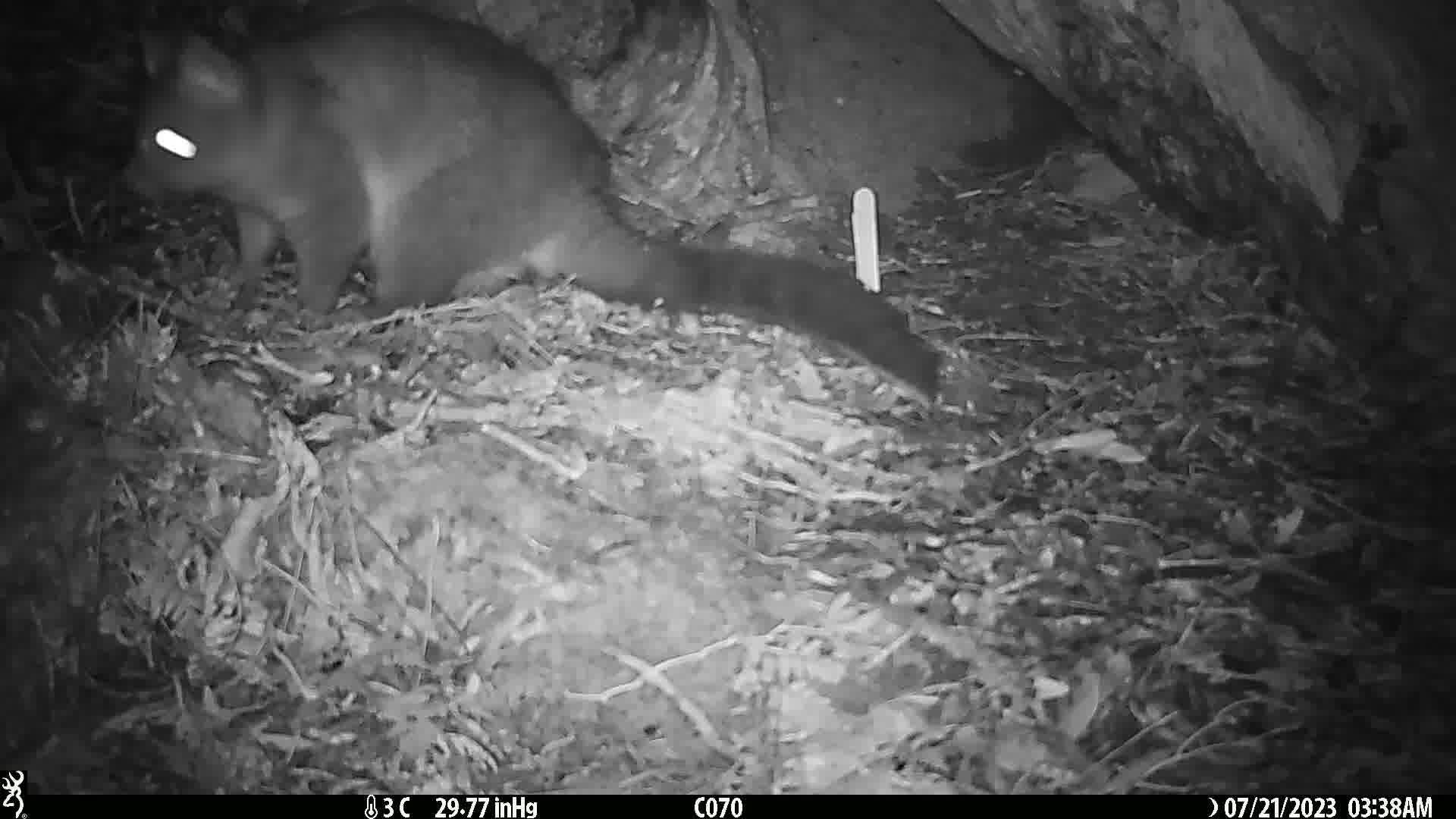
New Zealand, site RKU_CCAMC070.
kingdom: Animalia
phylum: Chordata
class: Mammalia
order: Diprotodontia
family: Phalangeridae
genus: Trichosurus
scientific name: Trichosurus vulpecula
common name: common brushtail possum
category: possum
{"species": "possum (common brushtail possum) (Trichosurus vulpecula)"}